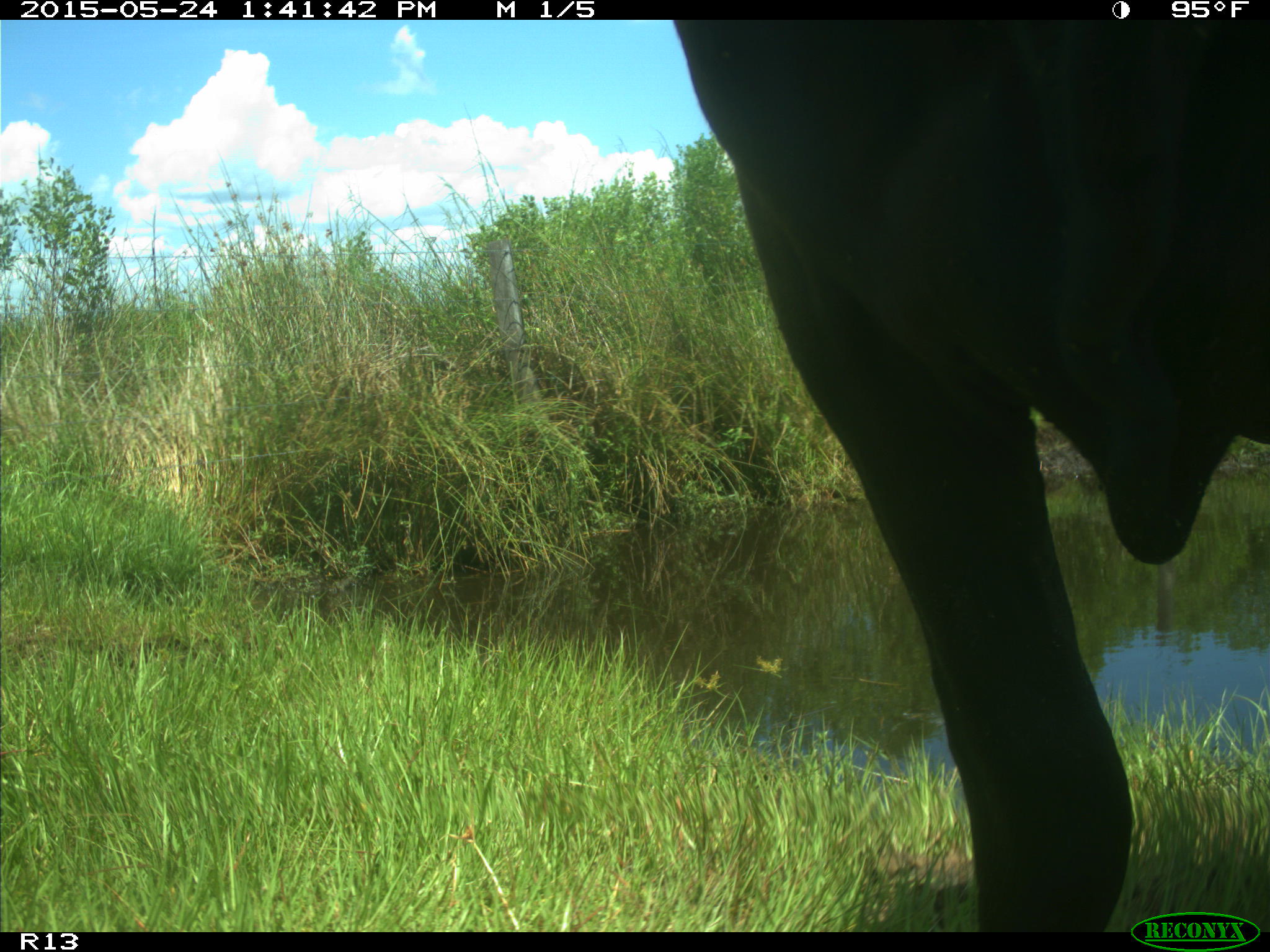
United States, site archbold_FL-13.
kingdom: Animalia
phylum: Chordata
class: Mammalia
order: Artiodactyla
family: Bovidae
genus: Bos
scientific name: Bos taurus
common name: domestic cow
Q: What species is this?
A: Bos taurus (domestic cow).